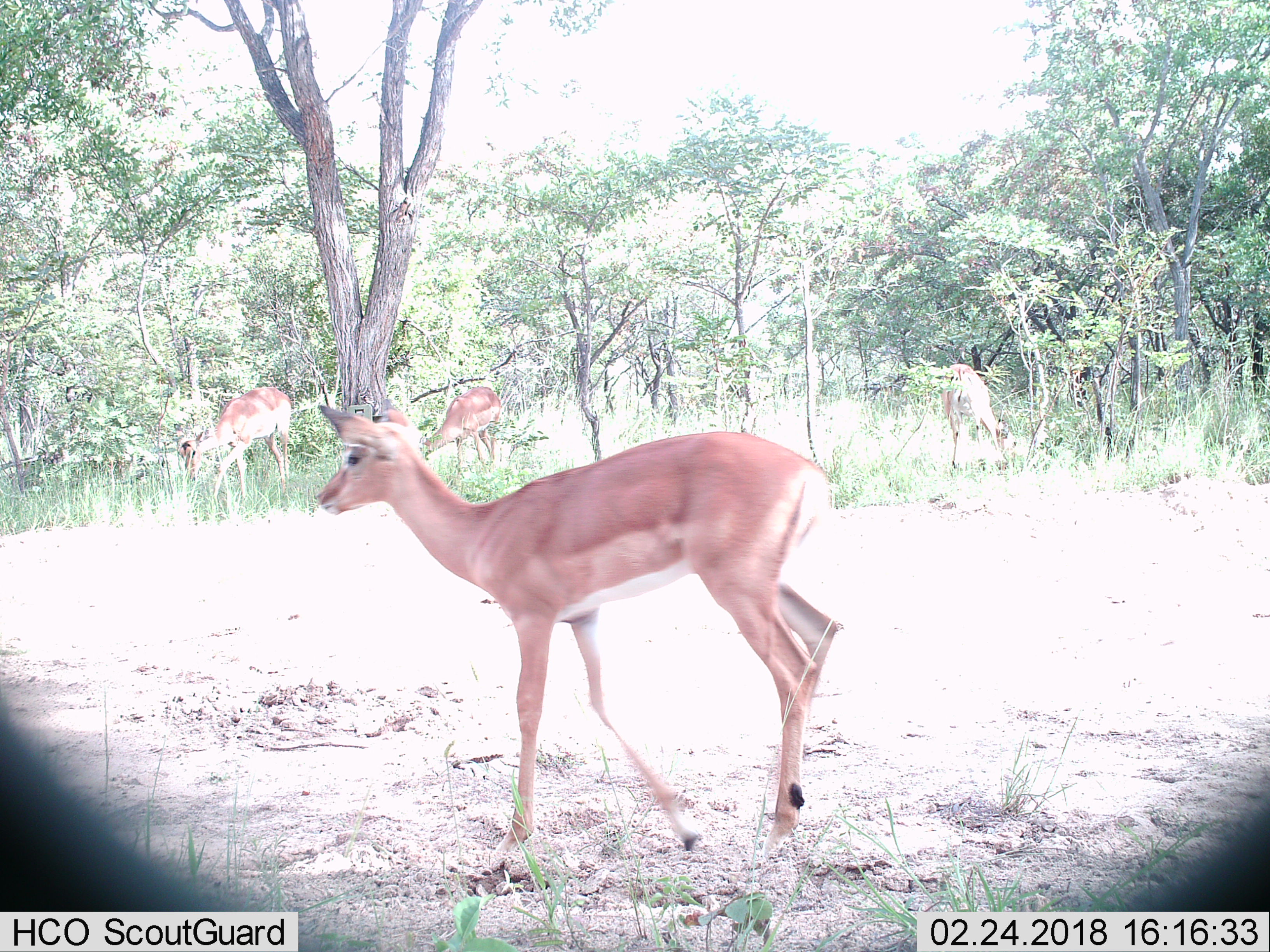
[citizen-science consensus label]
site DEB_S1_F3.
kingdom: Animalia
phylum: Chordata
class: Mammalia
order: Artiodactyla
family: Bovidae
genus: Aepyceros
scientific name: Aepyceros melampus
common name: impala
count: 4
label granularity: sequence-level